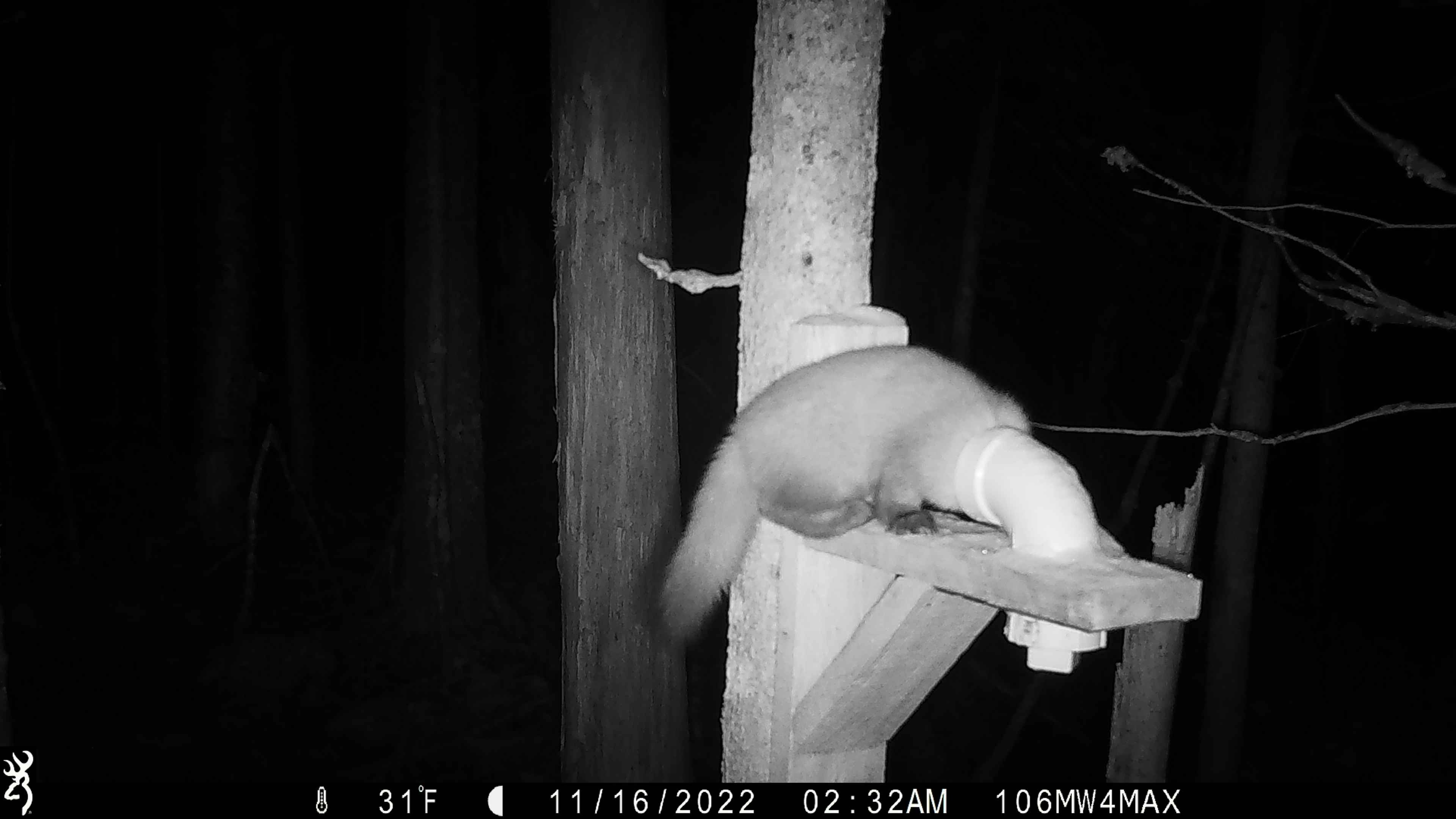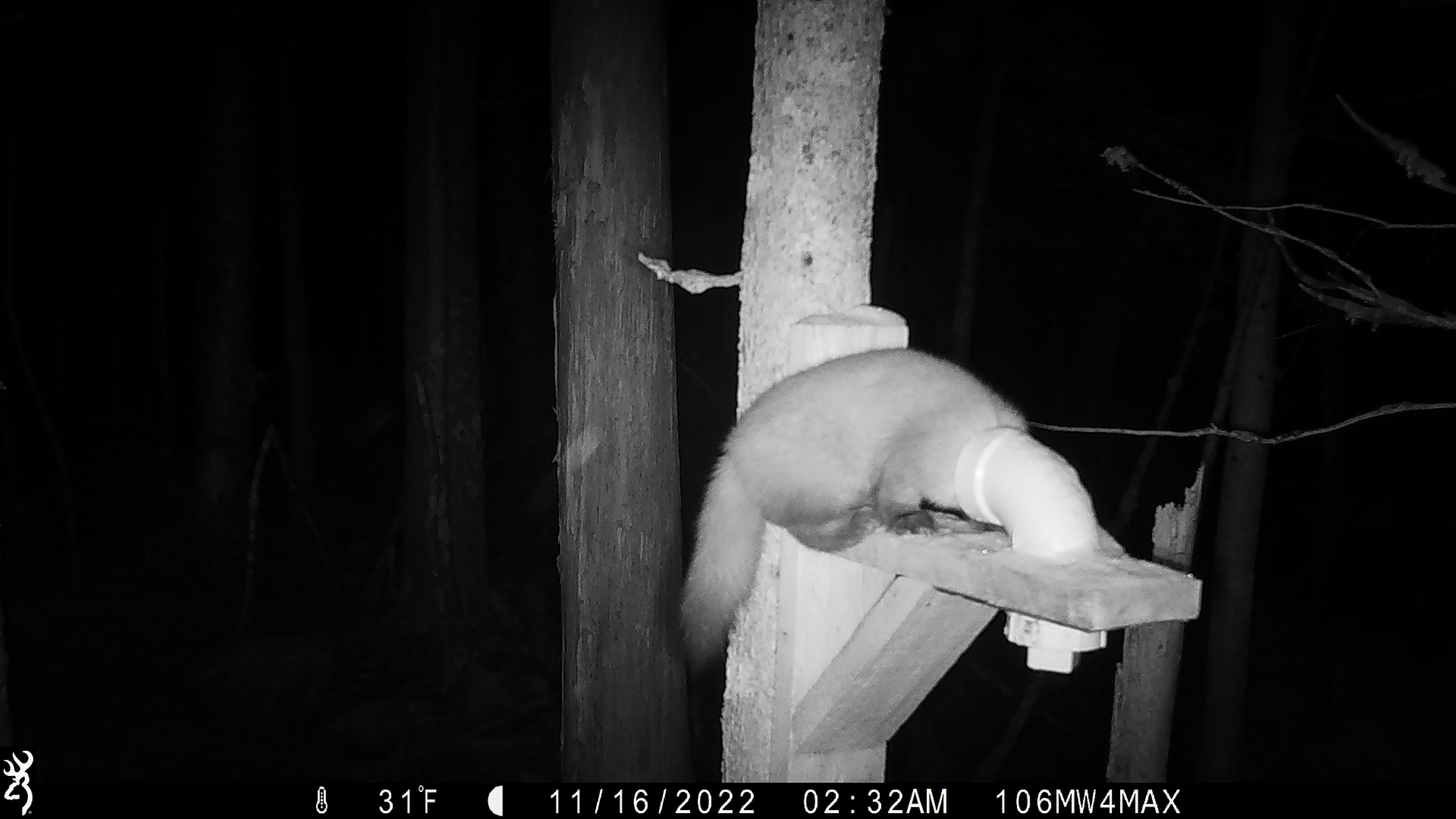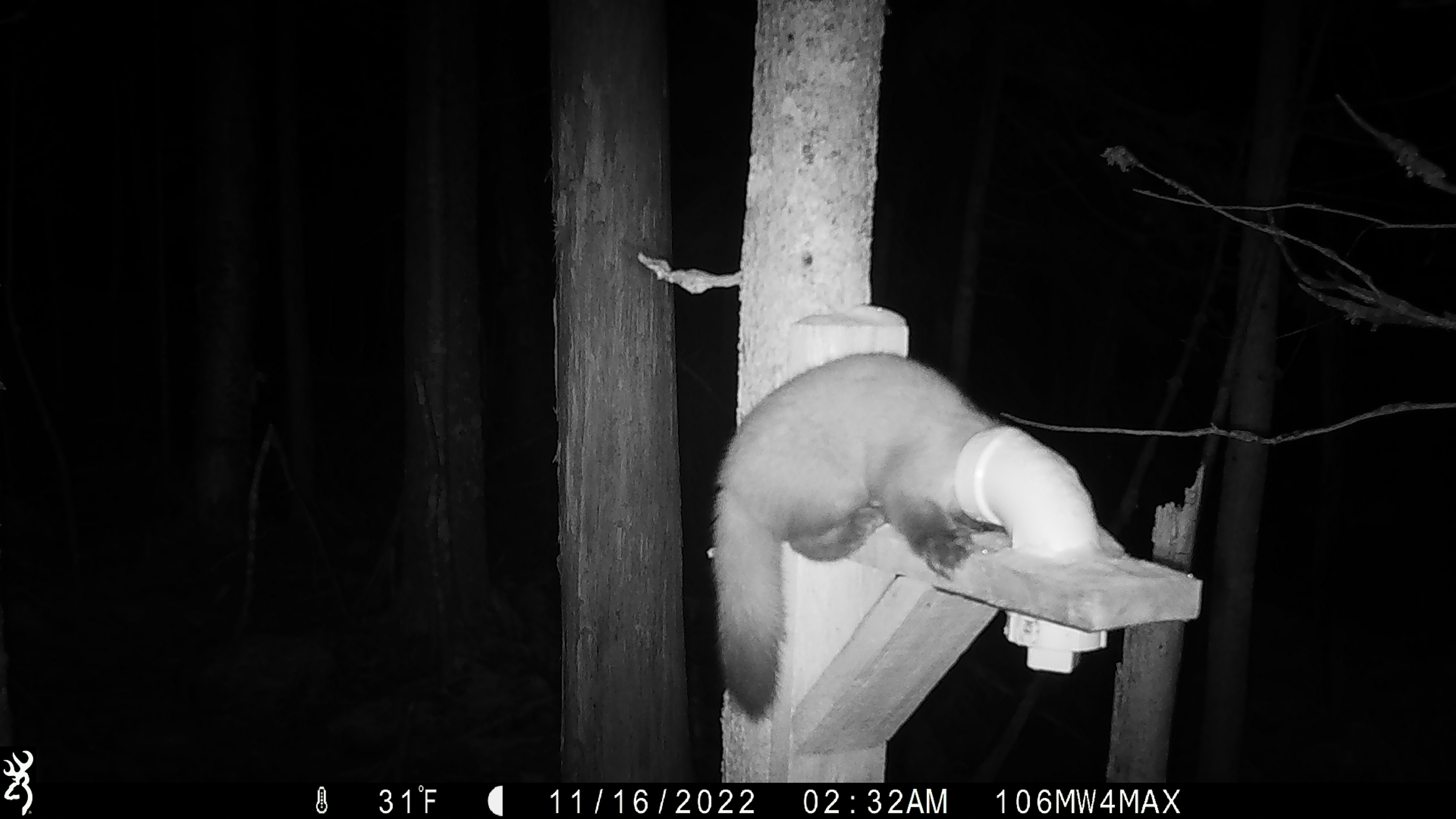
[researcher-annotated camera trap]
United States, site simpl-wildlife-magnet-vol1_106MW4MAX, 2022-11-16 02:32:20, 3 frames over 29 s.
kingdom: Animalia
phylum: Chordata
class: Mammalia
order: Carnivora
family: Mustelidae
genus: Martes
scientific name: Martes americana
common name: american marten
American marten (Martes americana).